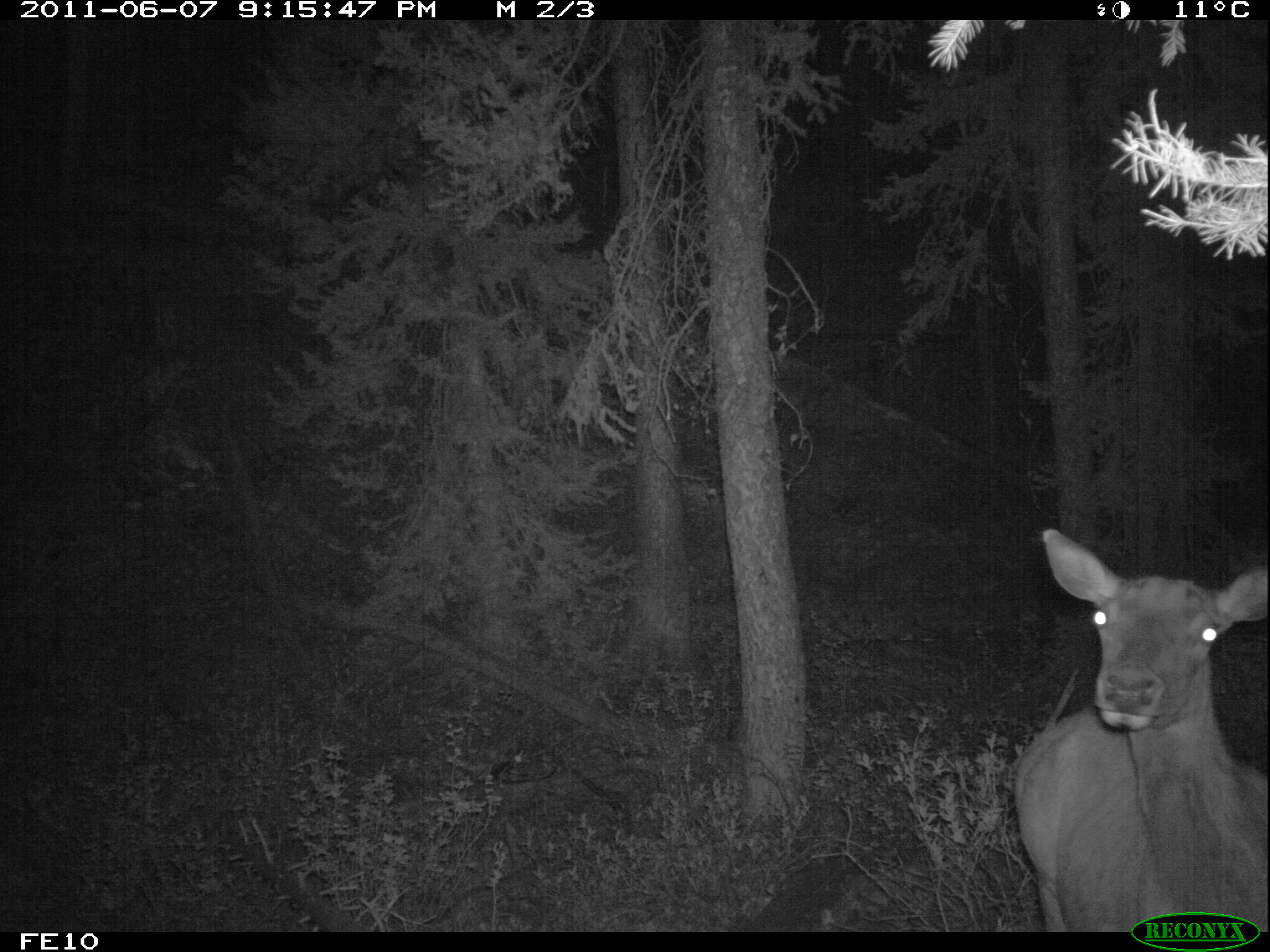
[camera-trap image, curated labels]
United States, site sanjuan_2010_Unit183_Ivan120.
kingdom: Animalia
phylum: Chordata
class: Mammalia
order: Artiodactyla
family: Cervidae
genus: Cervus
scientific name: Cervus elaphus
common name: red deer